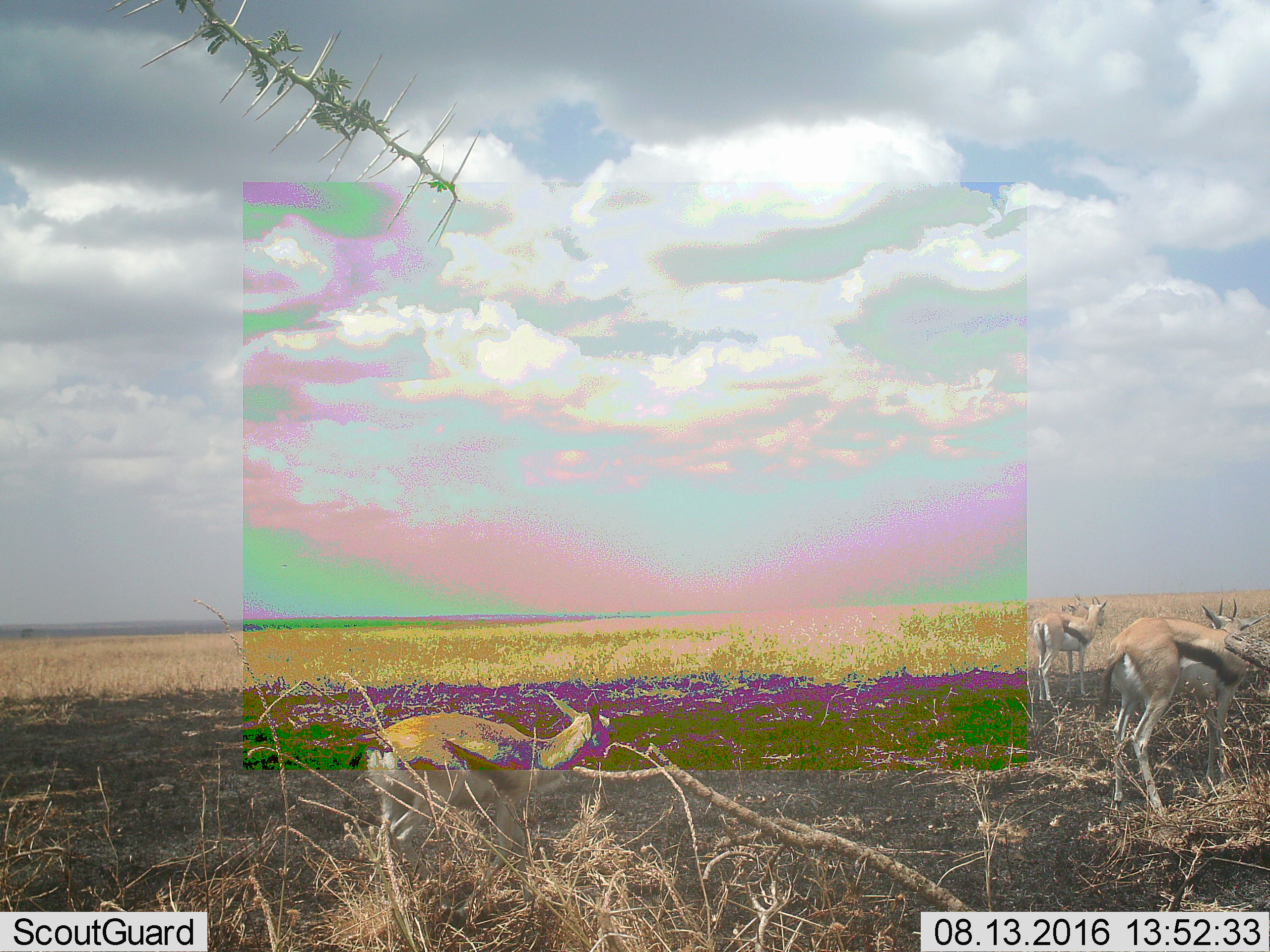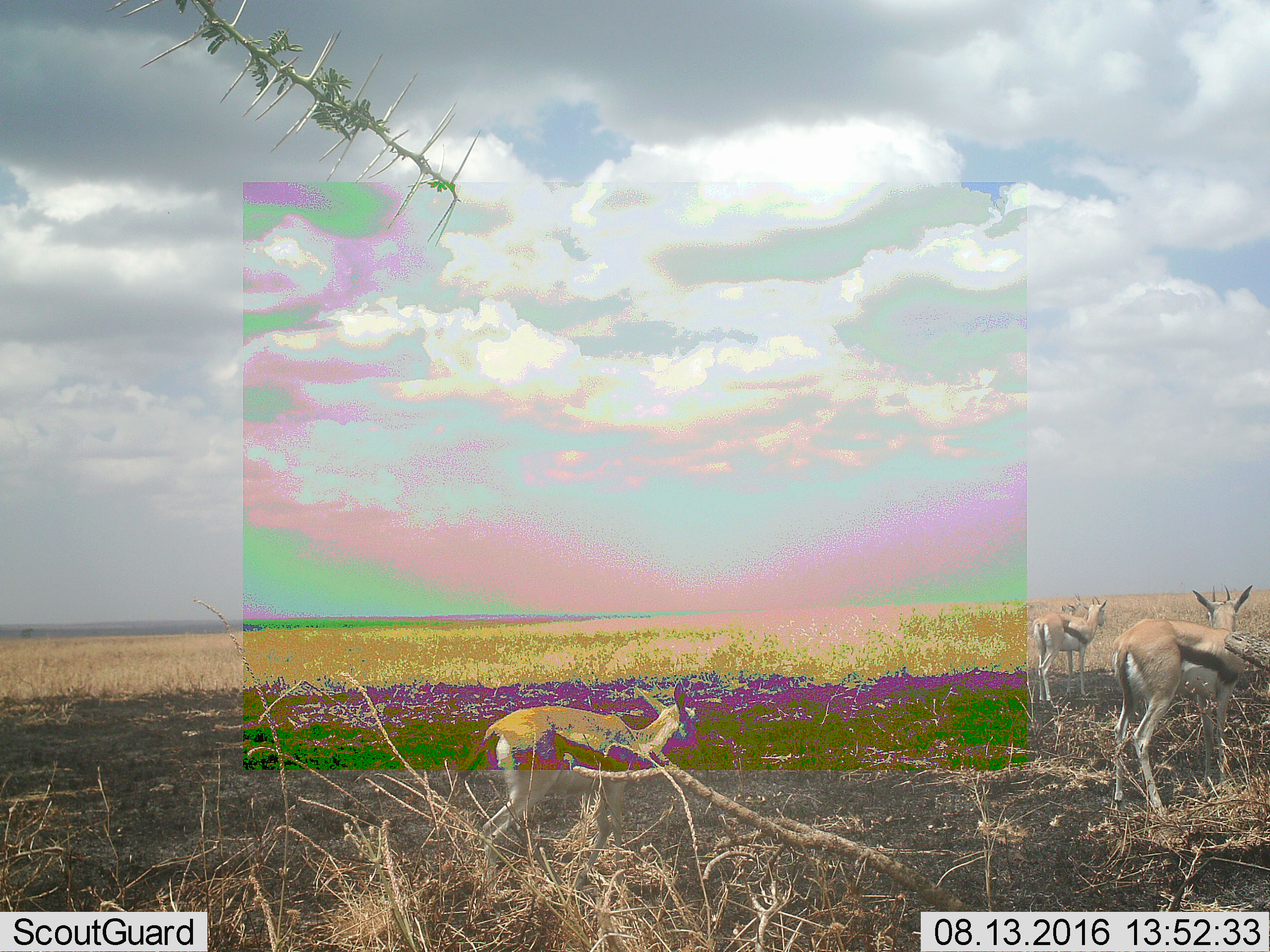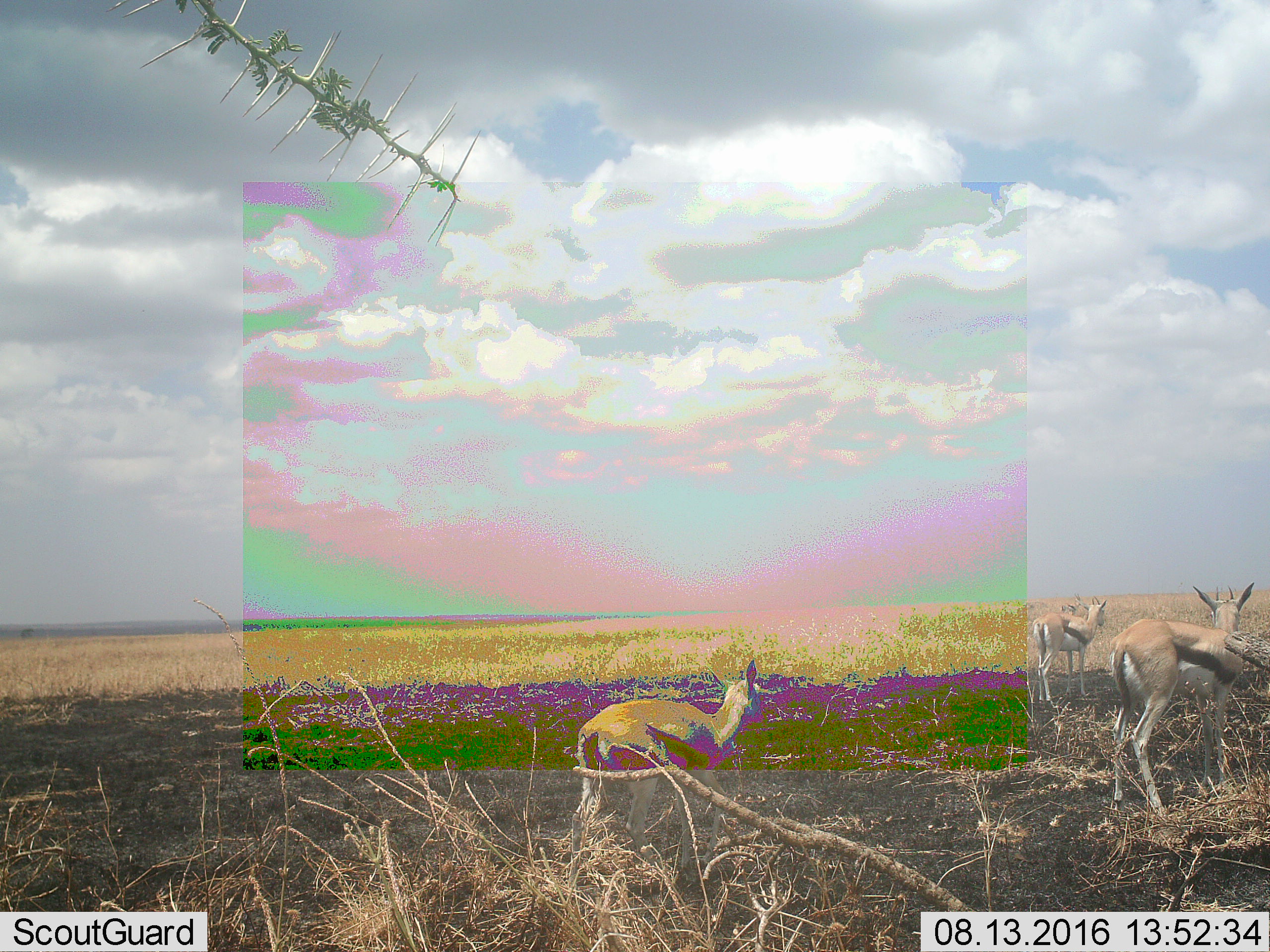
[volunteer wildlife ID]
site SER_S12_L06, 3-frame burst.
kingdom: Animalia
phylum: Chordata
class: Mammalia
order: Artiodactyla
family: Bovidae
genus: Eudorcas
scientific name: Eudorcas thomsonii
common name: thomson's gazelle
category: gazellethomsons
Gazellethomsons (thomson's gazelle) (Eudorcas thomsonii), count 4. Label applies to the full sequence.